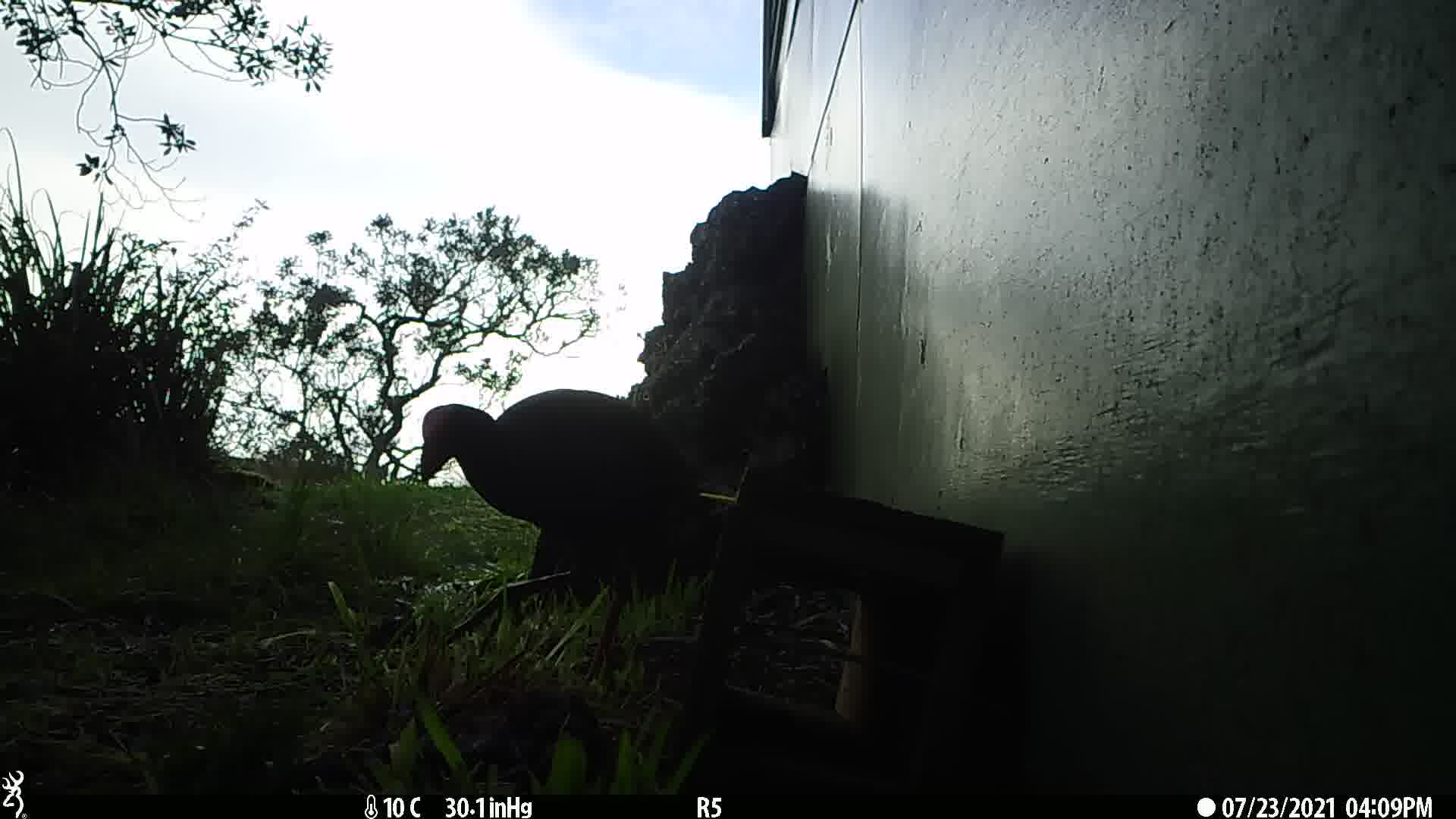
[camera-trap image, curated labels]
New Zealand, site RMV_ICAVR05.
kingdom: Animalia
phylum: Chordata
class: Aves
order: Gruiformes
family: Rallidae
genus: Porphyrio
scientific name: Porphyrio melanotus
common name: australasian swamphen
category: pukeko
Pukeko (australasian swamphen) (Porphyrio melanotus).